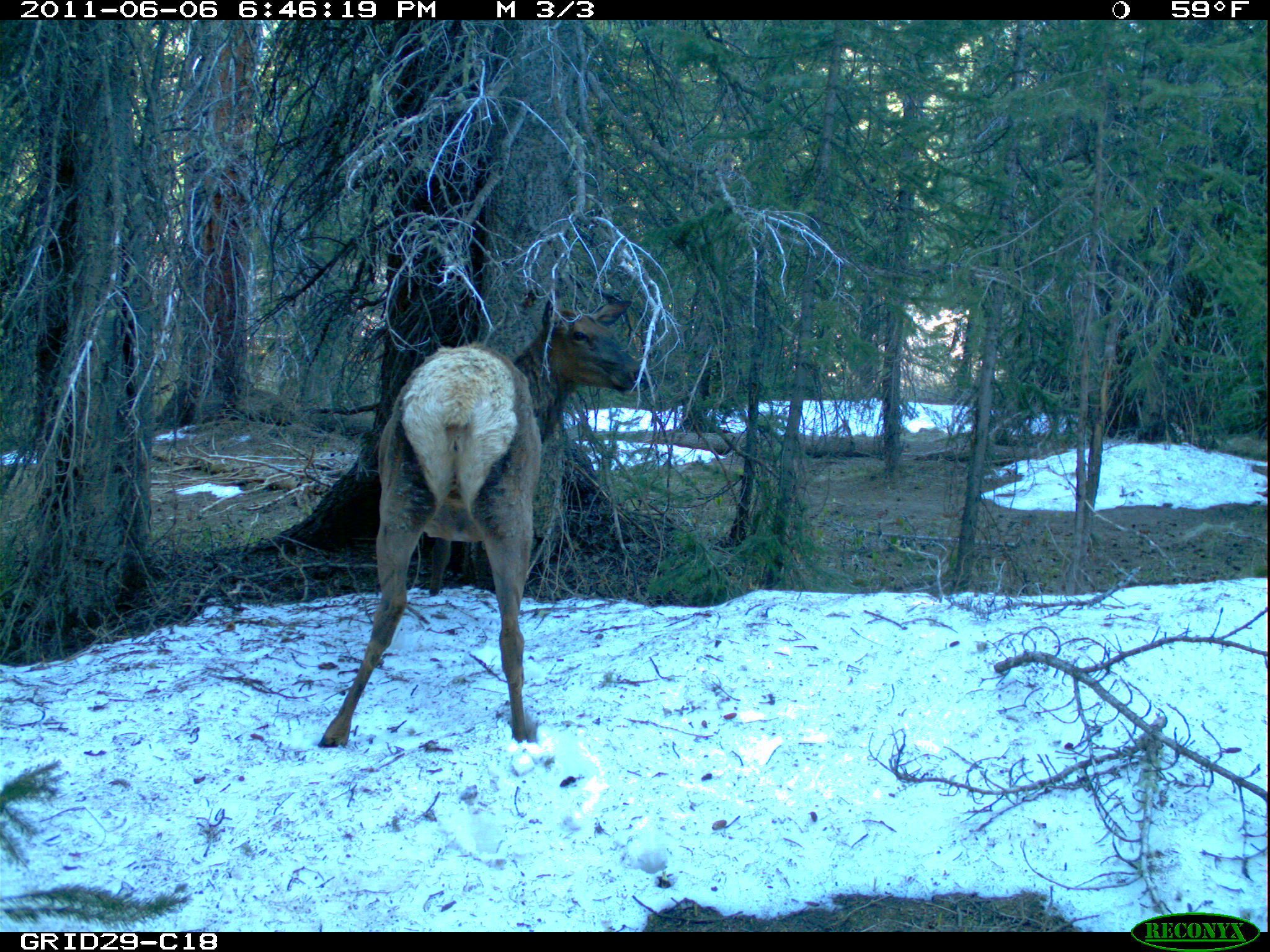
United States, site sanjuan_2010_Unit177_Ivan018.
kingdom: Animalia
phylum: Chordata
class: Mammalia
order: Artiodactyla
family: Cervidae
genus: Cervus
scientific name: Cervus elaphus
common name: red deer